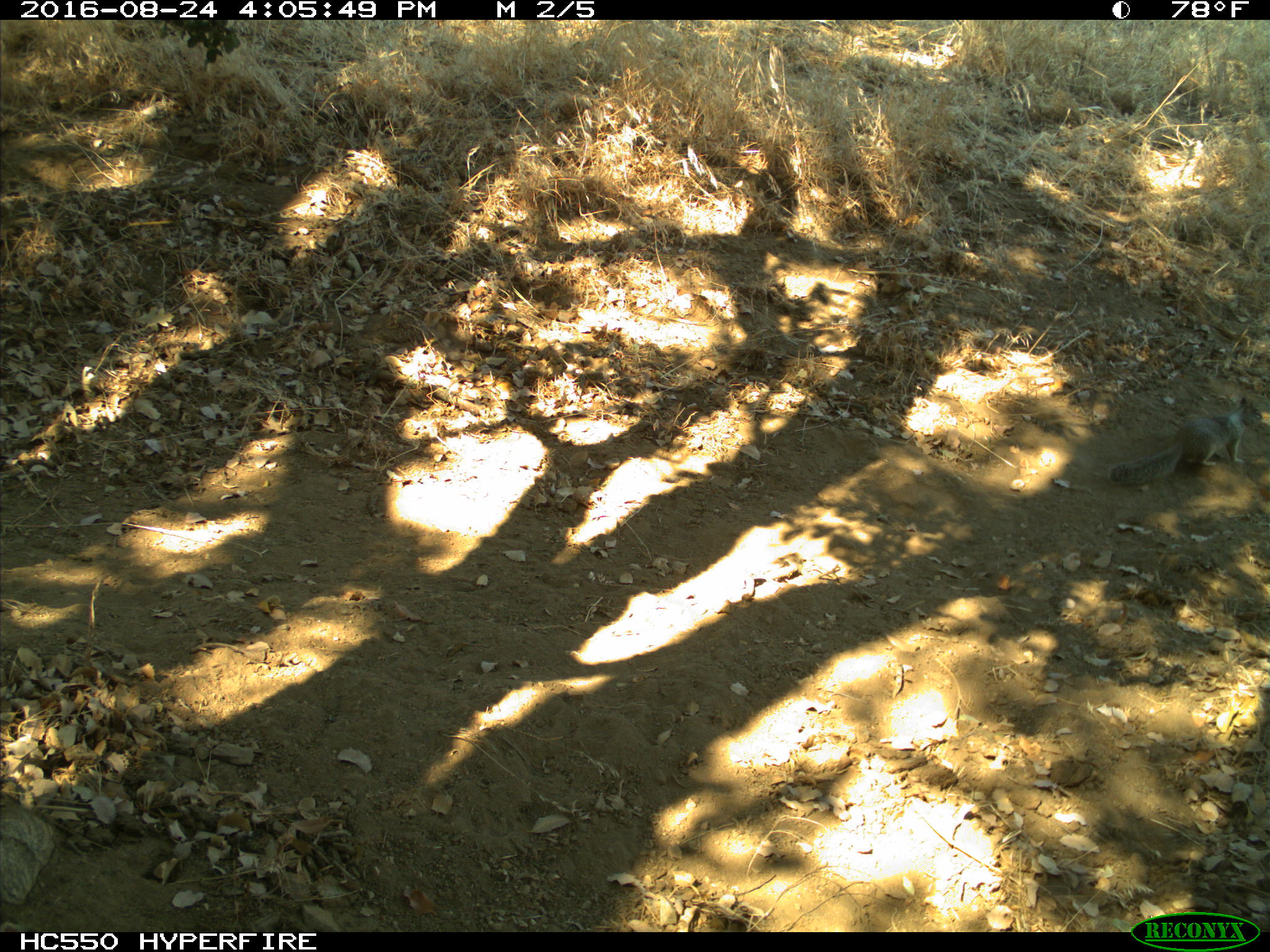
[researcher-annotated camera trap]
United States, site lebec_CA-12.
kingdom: Animalia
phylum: Chordata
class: Mammalia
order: Rodentia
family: Sciuridae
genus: Otospermophilus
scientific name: Otospermophilus beecheyi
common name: california ground squirrel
Otospermophilus beecheyi (california ground squirrel).